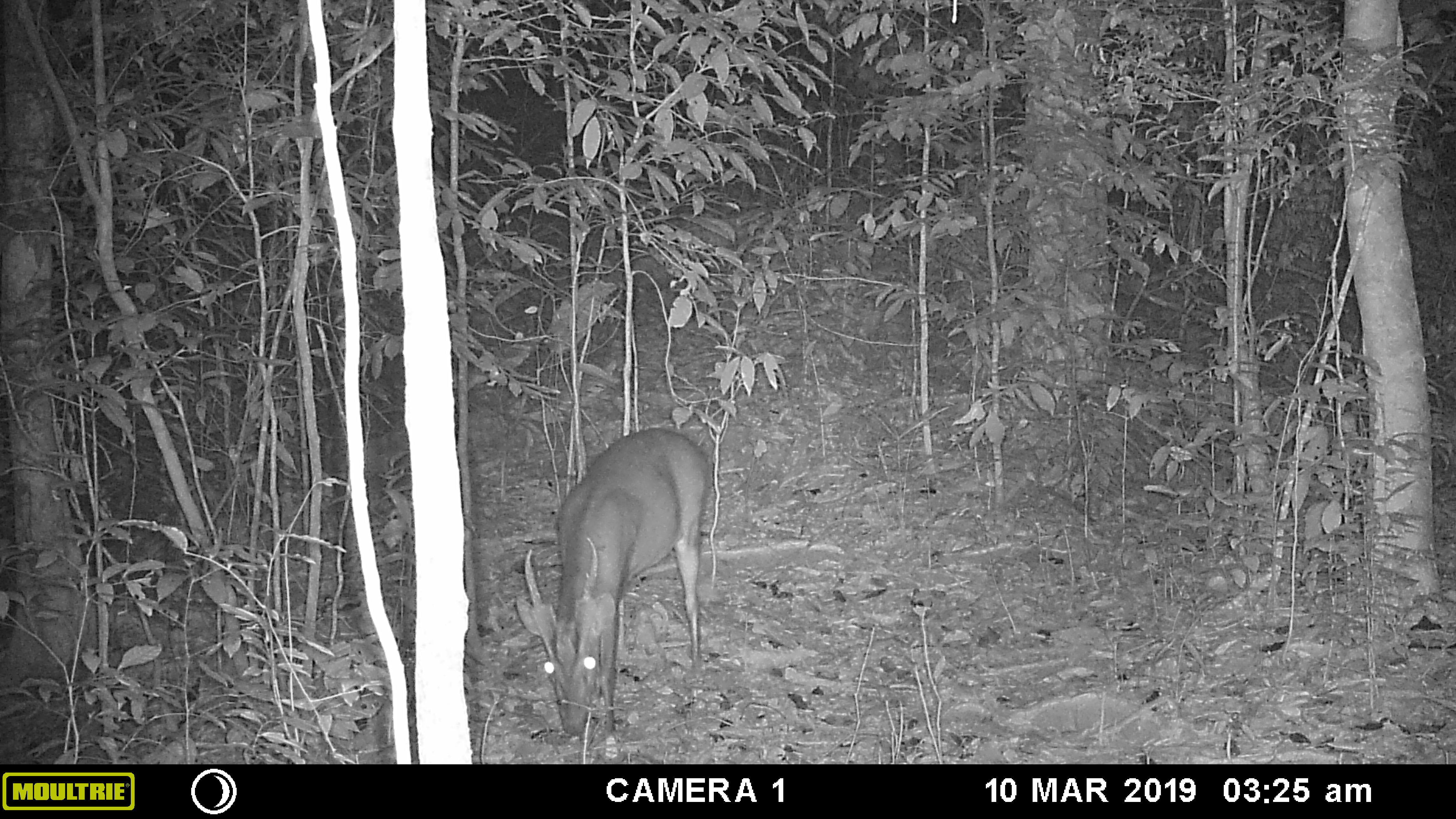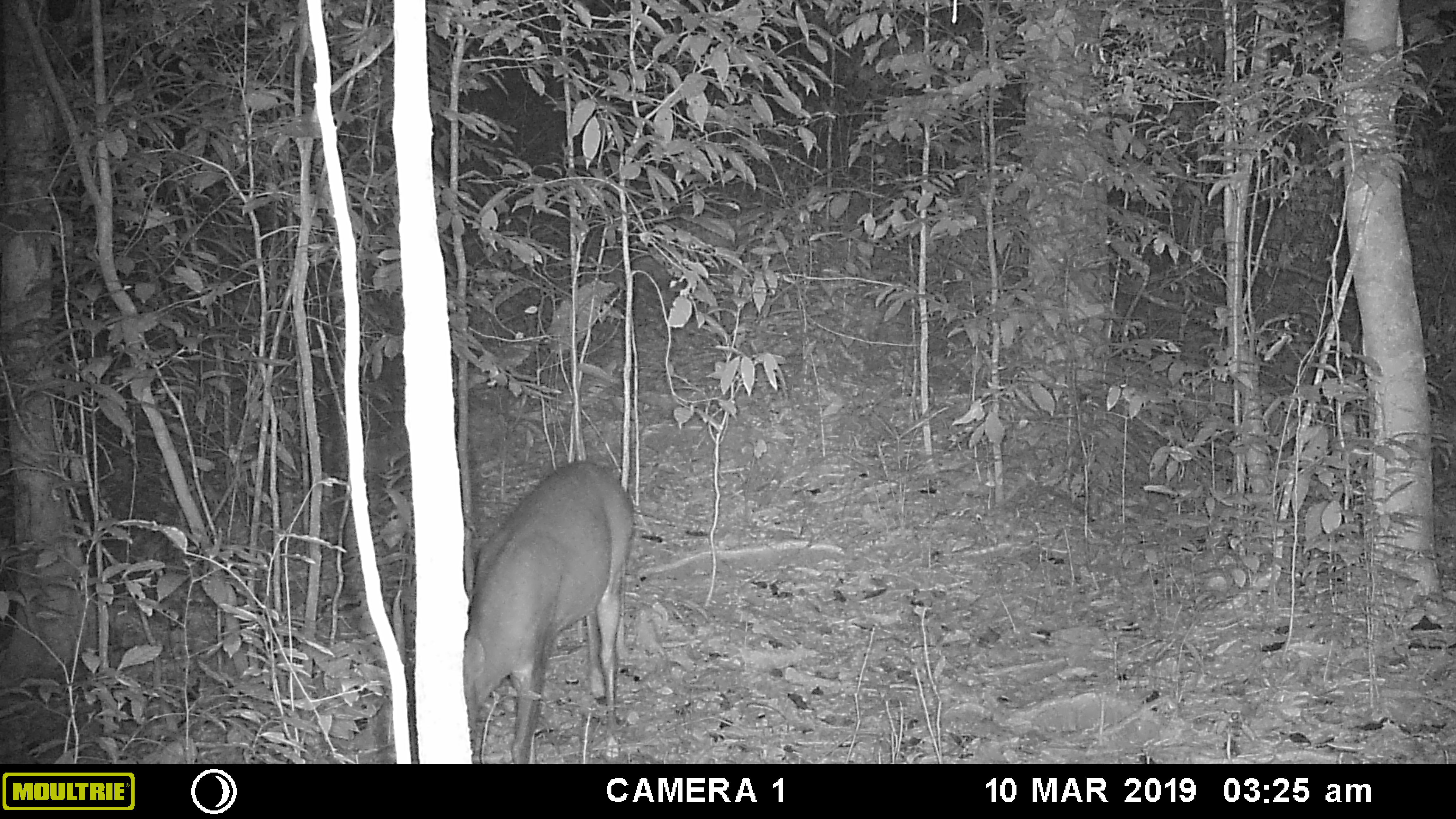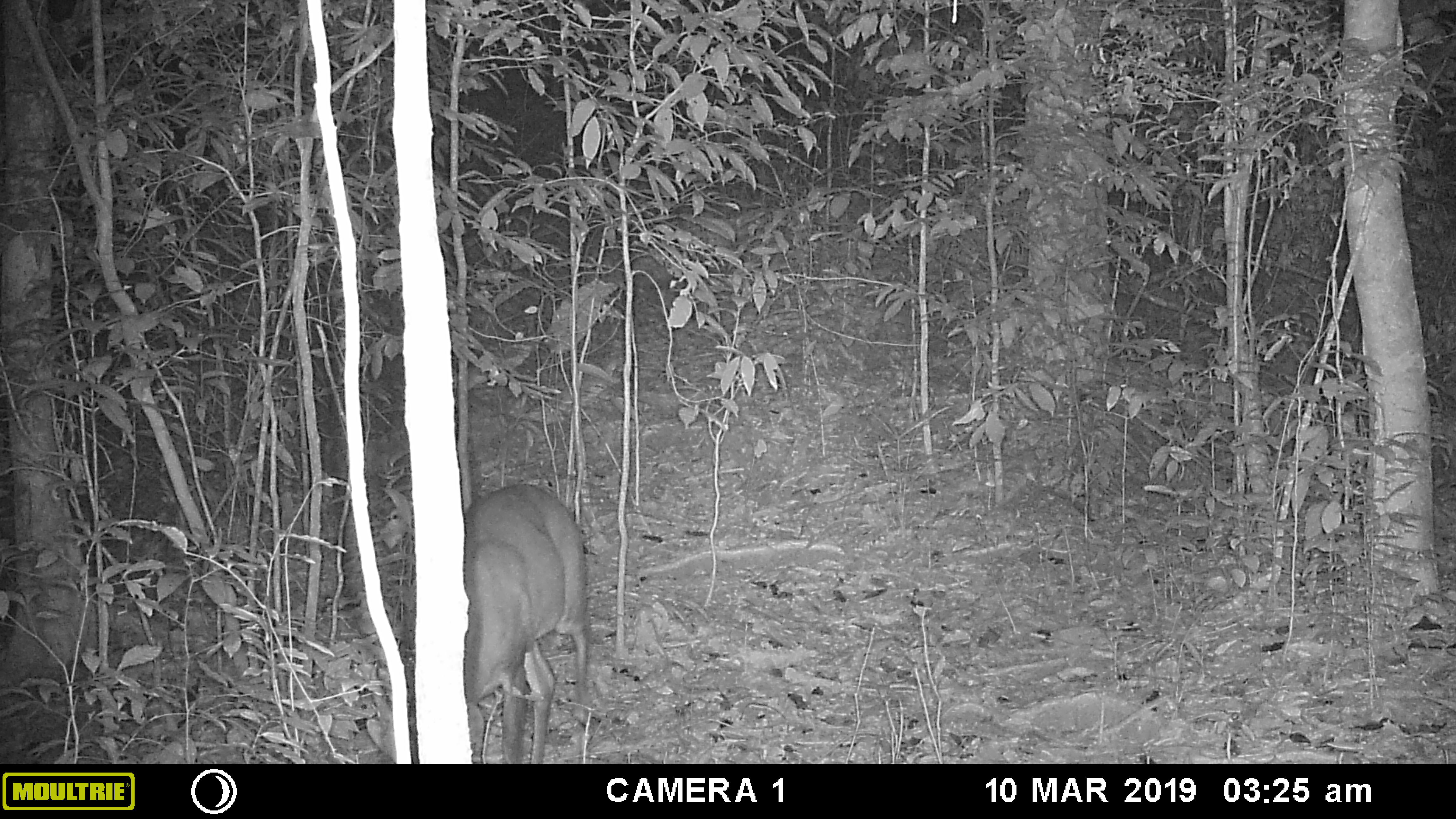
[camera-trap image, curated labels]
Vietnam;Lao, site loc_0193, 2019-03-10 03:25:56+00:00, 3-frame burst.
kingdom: Animalia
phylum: Chordata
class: Mammalia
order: Artiodactyla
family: Cervidae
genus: Muntiacus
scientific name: Muntiacus vuquangensis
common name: large-antlered muntjac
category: large antlered muntjac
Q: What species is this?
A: Large antlered muntjac (large-antlered muntjac) (Muntiacus vuquangensis).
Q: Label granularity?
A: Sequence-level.